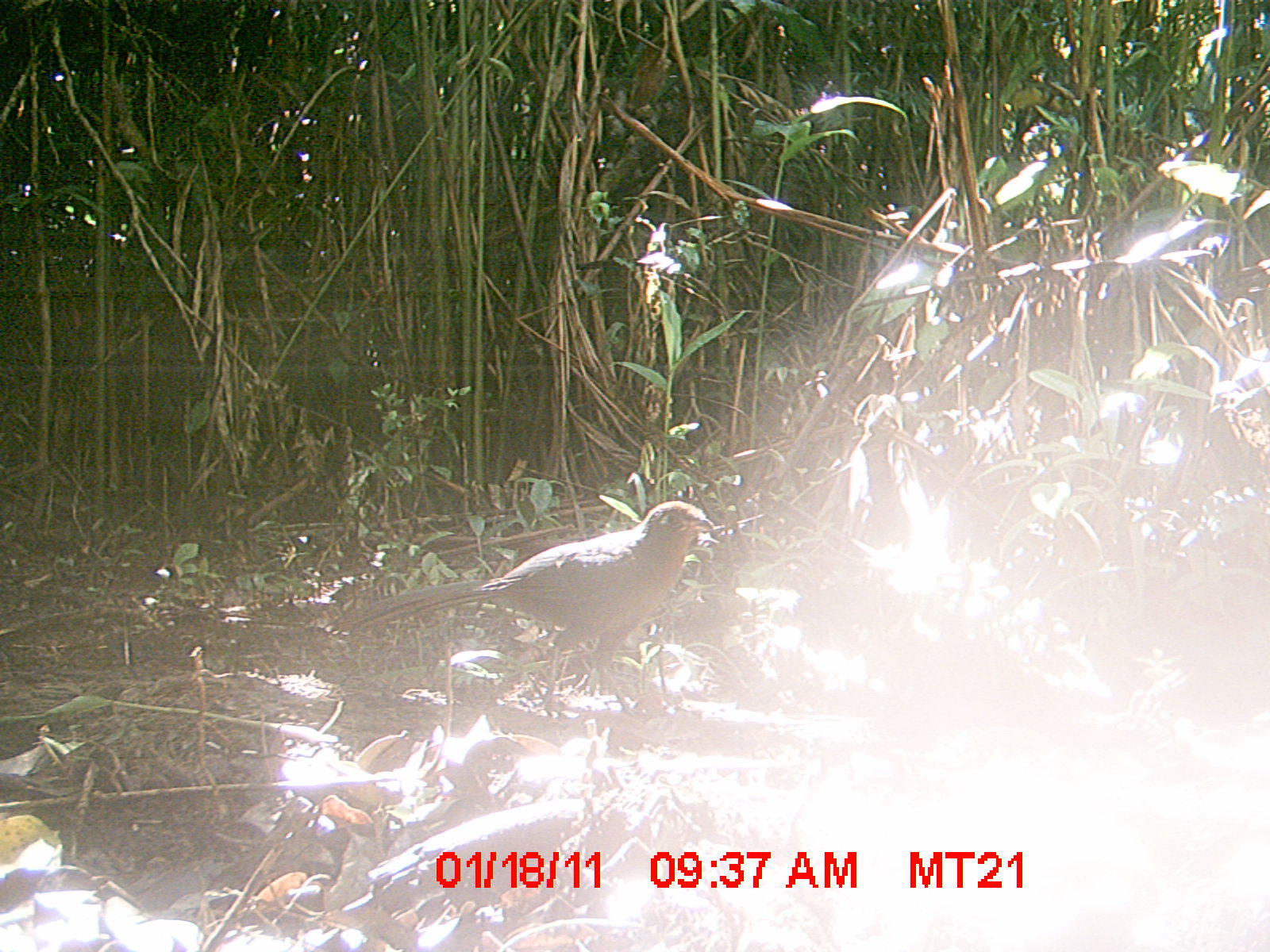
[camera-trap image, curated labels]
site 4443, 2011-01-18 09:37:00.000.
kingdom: Animalia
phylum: Chordata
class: Aves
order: Cuculiformes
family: Cuculidae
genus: Coua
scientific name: Coua serriana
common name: red-breasted coua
Coua serriana (red-breasted coua), count 1.